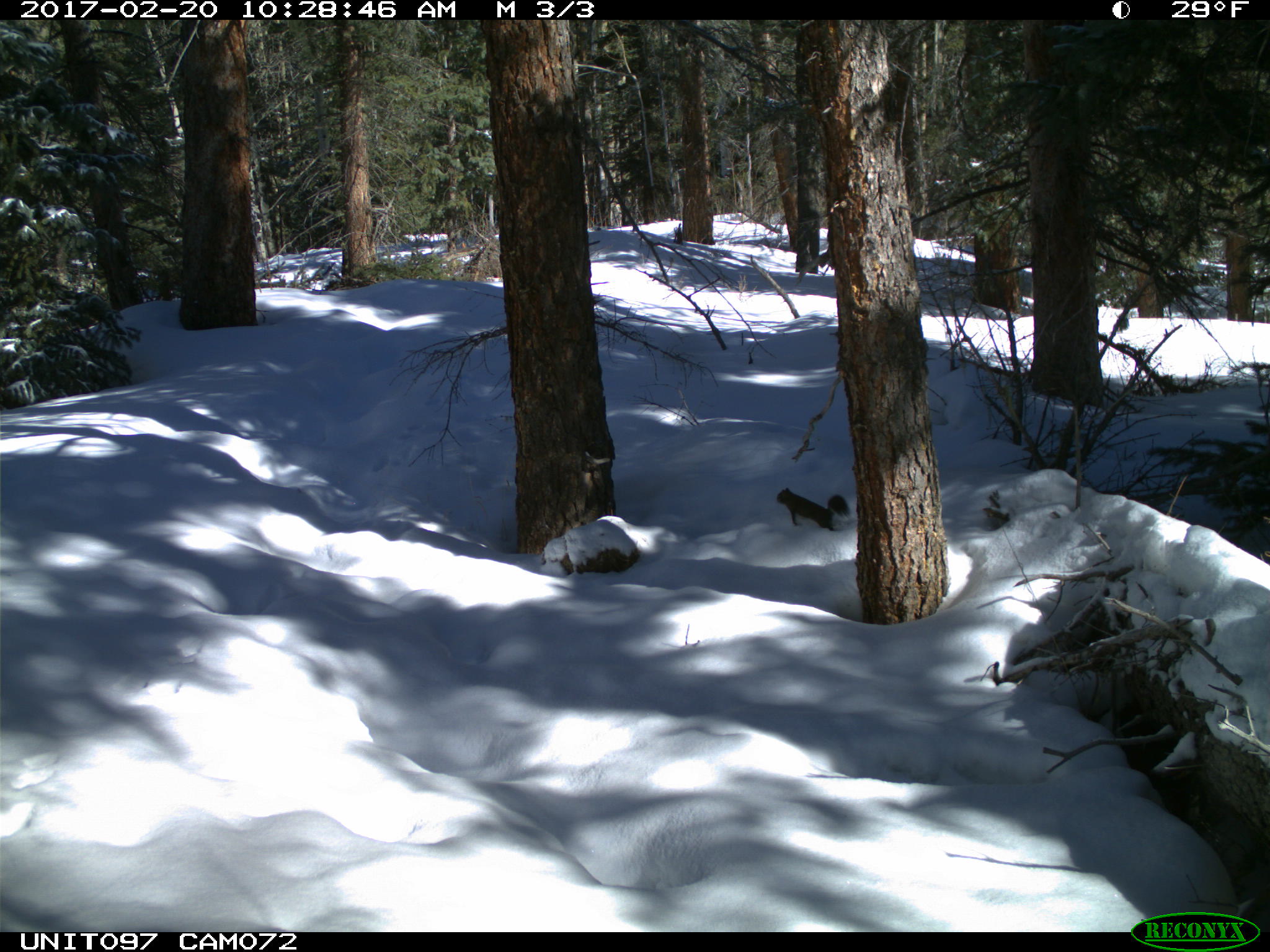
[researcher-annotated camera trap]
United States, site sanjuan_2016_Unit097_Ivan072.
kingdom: Animalia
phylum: Chordata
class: Mammalia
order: Rodentia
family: Sciuridae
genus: Tamiasciurus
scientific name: Tamiasciurus hudsonicus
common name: american red squirrel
Tamiasciurus hudsonicus (american red squirrel).